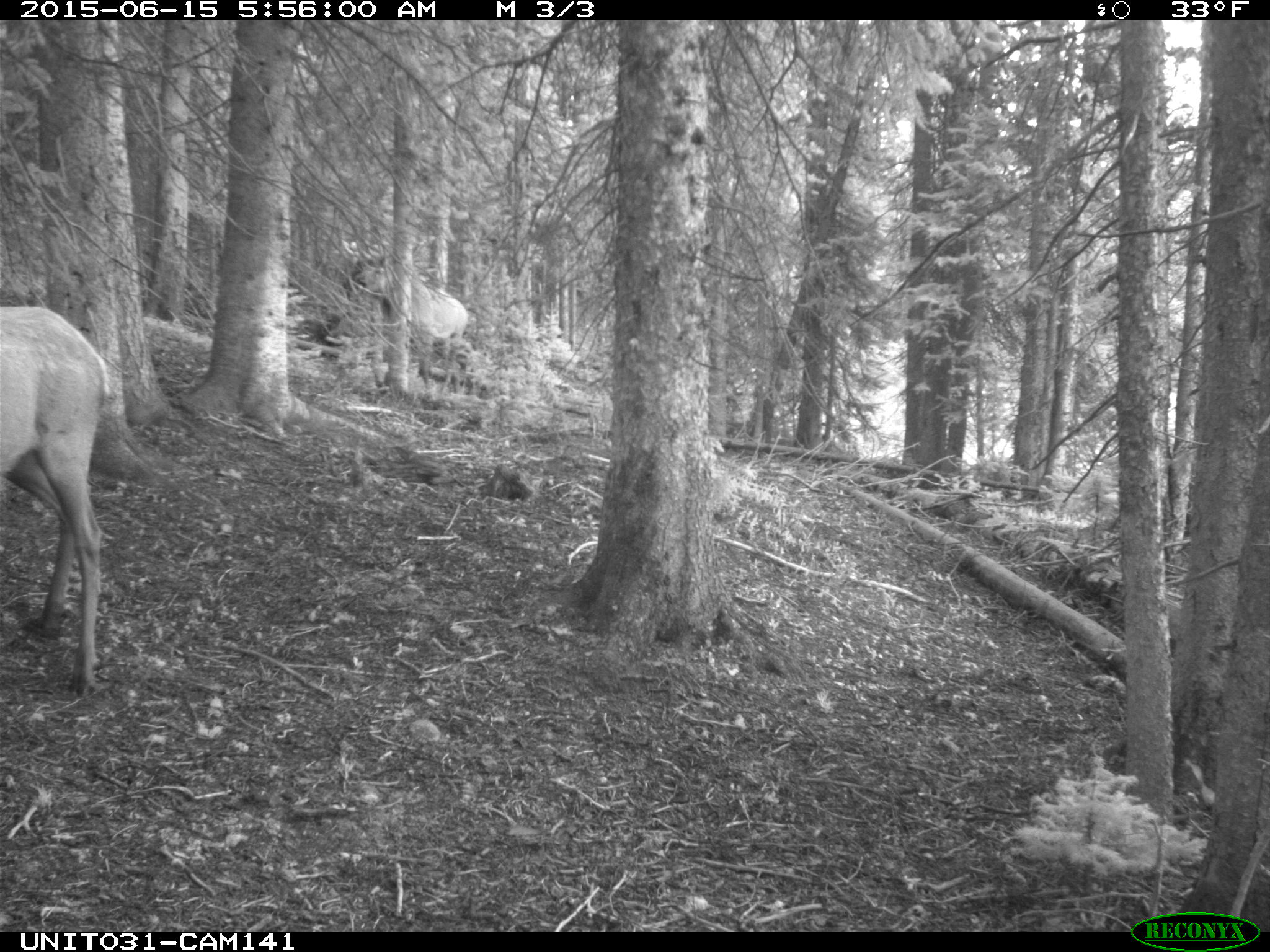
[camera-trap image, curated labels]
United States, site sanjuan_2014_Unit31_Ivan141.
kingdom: Animalia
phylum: Chordata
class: Mammalia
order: Artiodactyla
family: Cervidae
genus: Cervus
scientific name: Cervus elaphus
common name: red deer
Cervus elaphus (red deer).